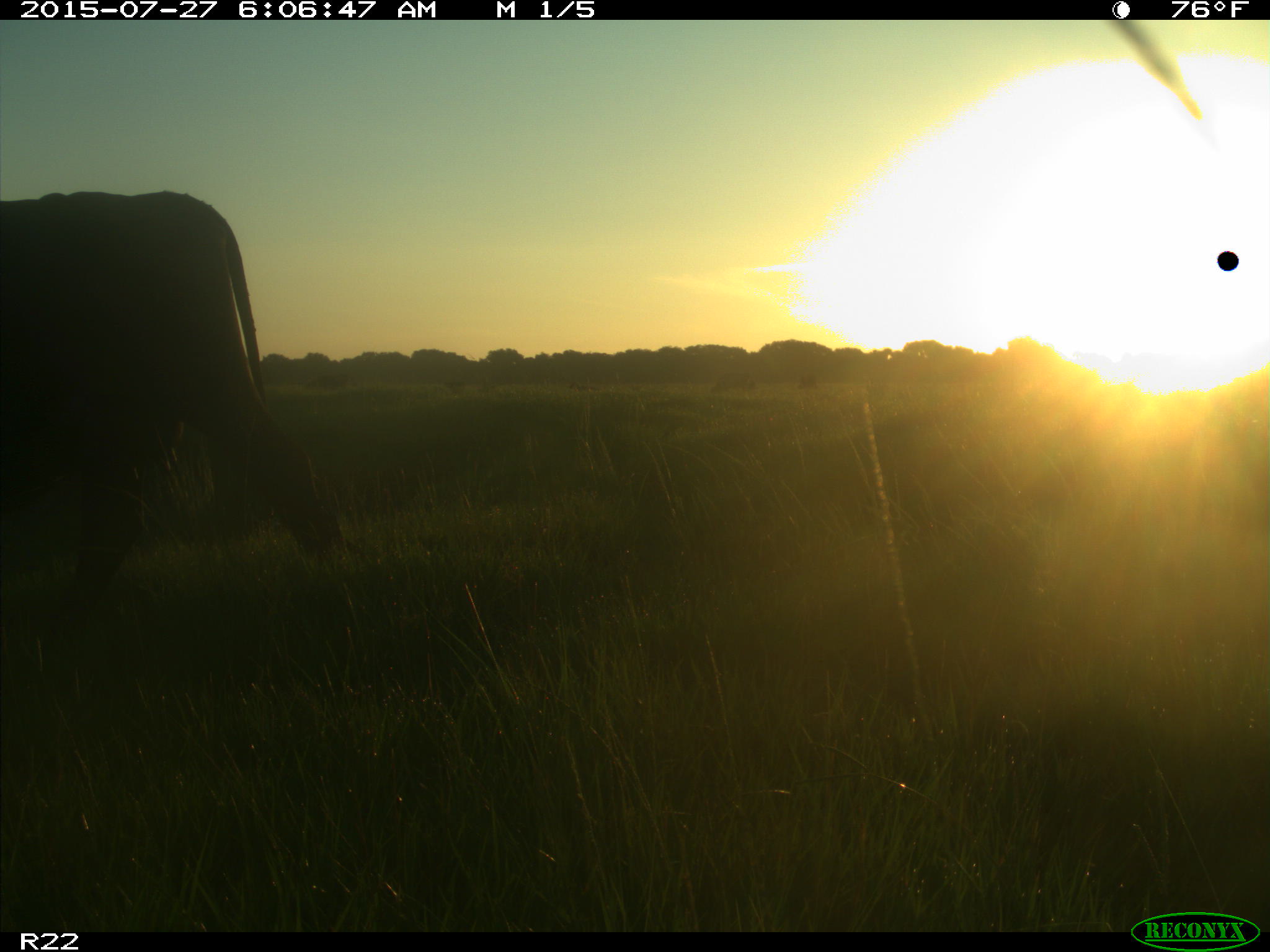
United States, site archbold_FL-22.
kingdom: Animalia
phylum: Chordata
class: Mammalia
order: Artiodactyla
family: Bovidae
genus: Bos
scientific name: Bos taurus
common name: domestic cow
Bos taurus (domestic cow).